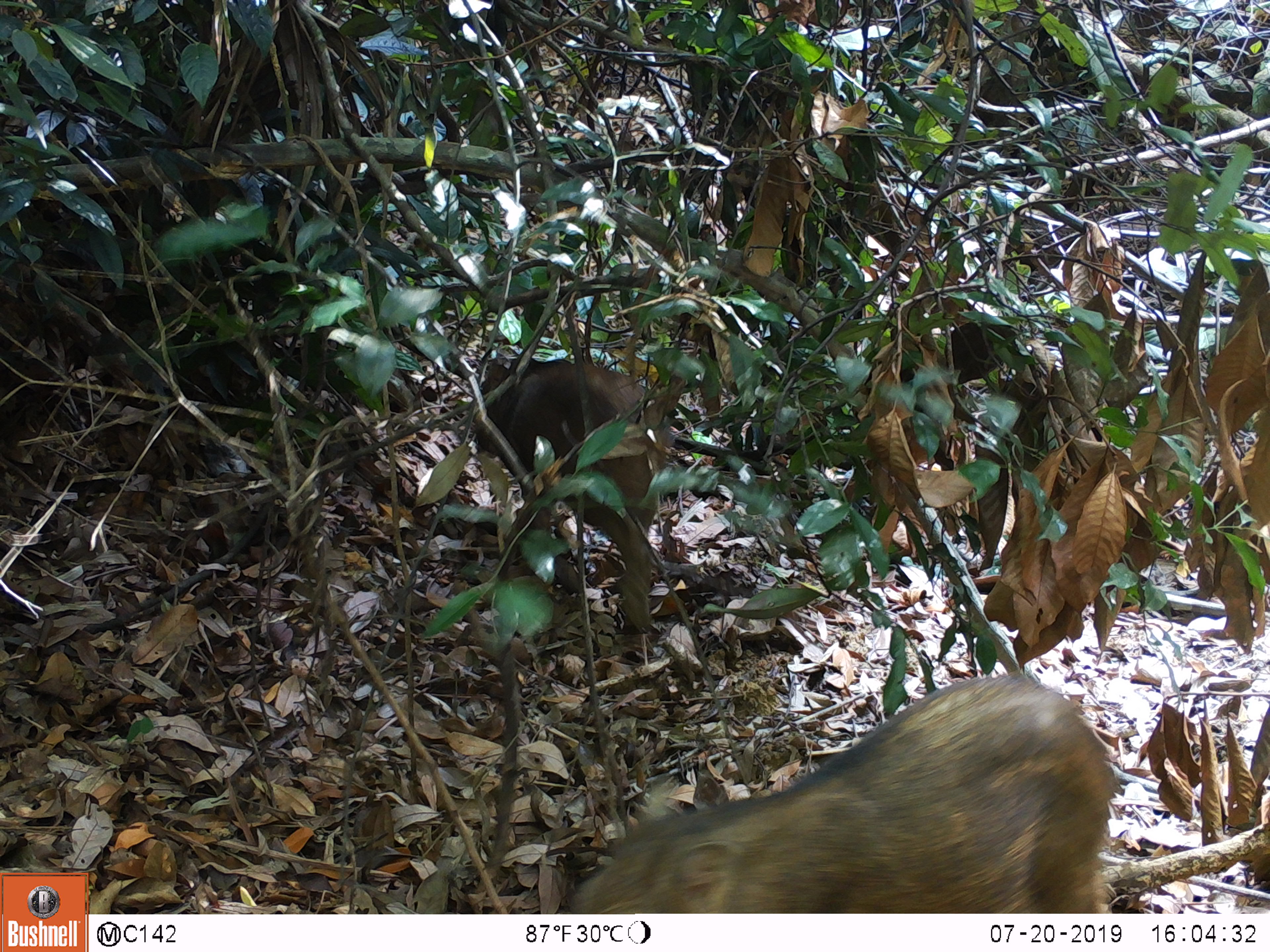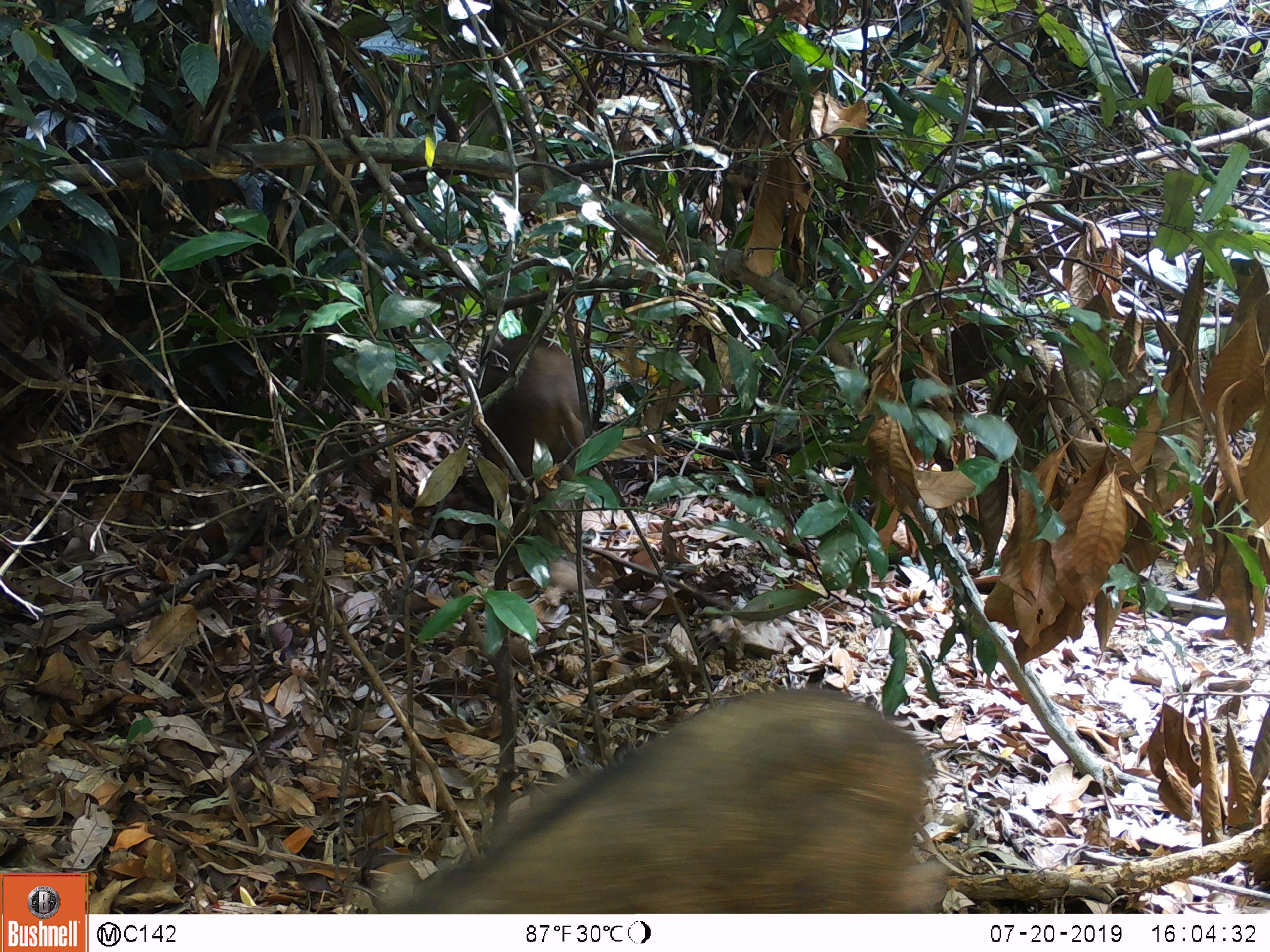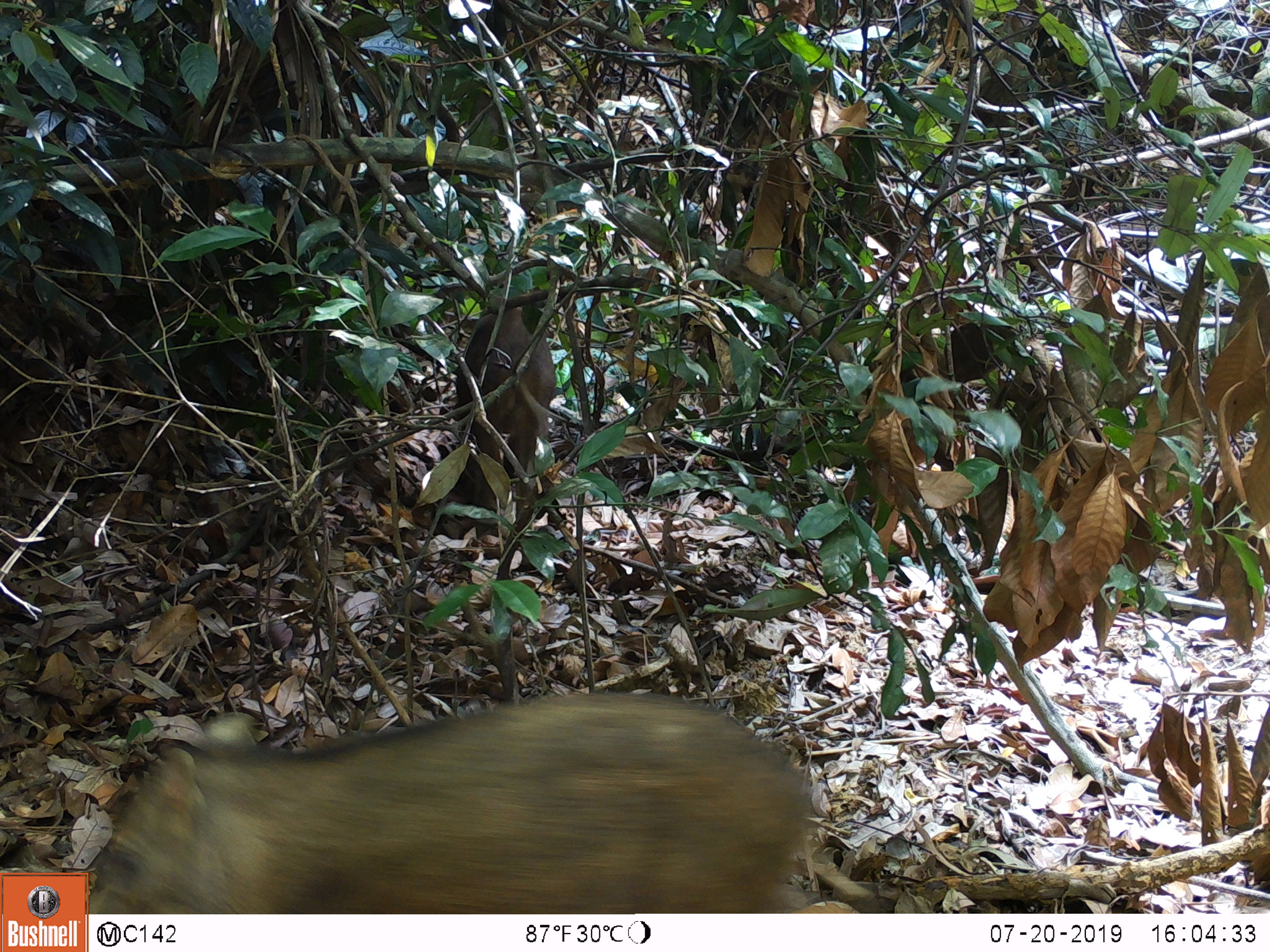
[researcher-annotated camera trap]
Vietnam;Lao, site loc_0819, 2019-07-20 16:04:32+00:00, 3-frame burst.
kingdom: Animalia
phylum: Chordata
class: Mammalia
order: Artiodactyla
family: Suidae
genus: Sus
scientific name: Sus scrofa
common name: eurasian wild pig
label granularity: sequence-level